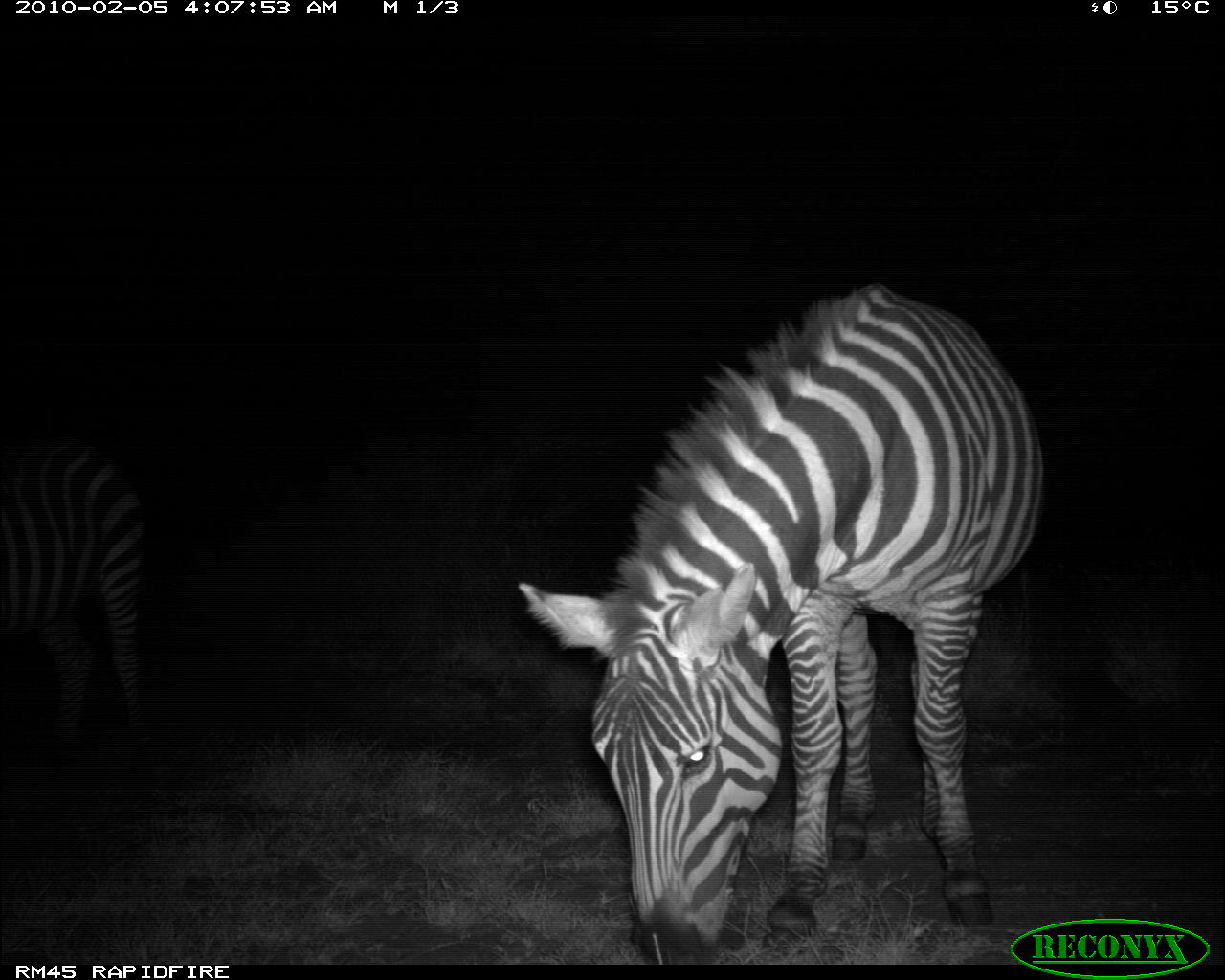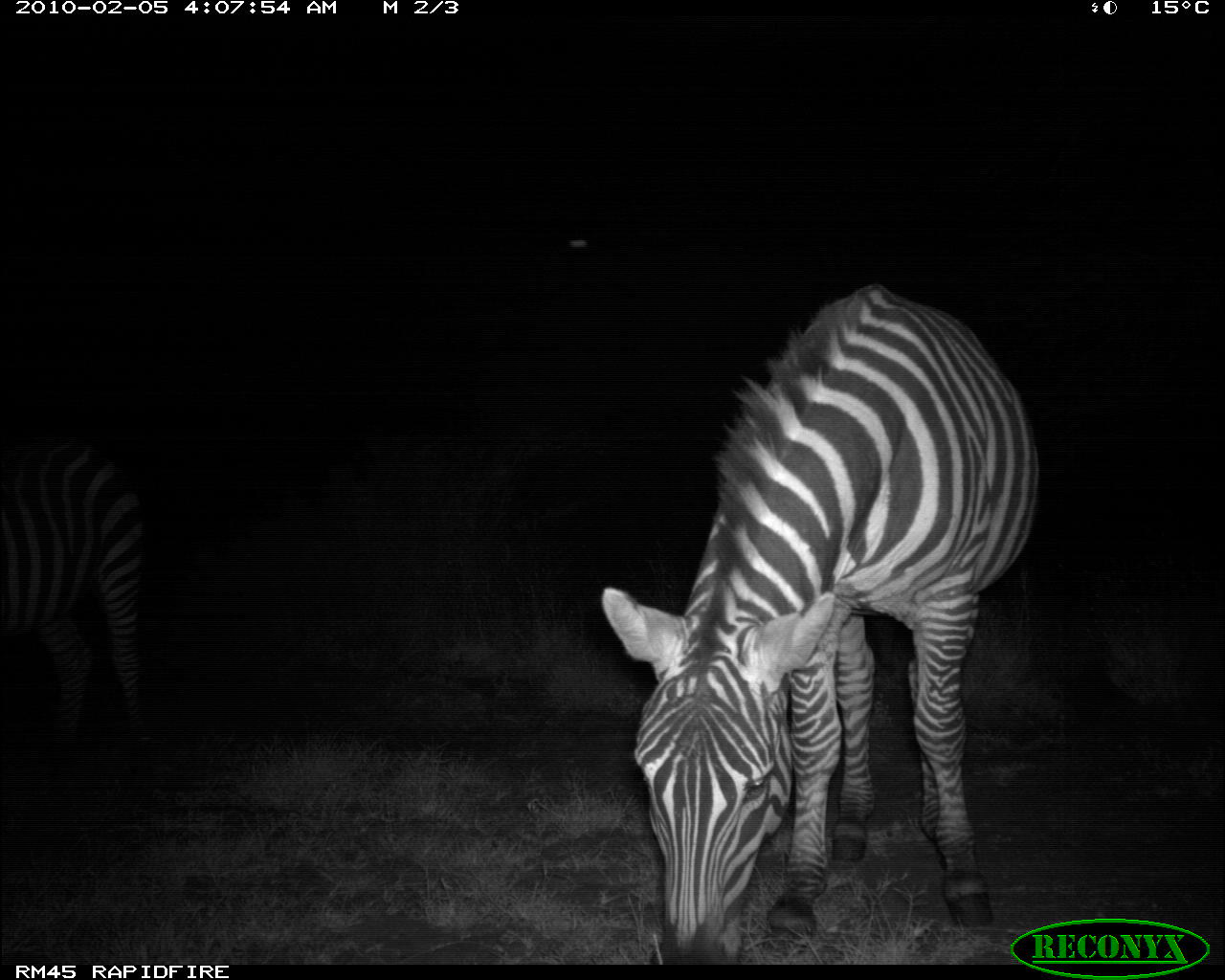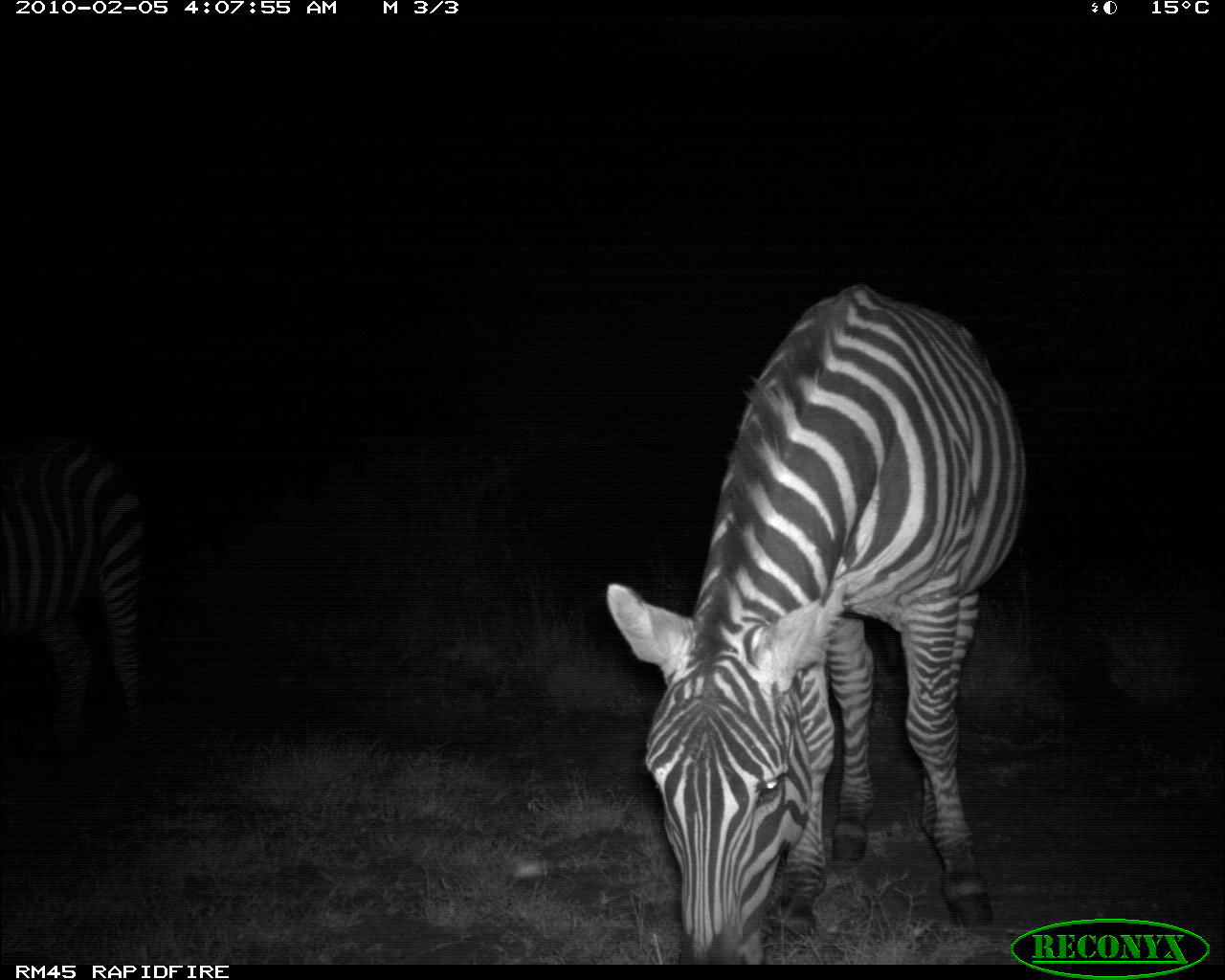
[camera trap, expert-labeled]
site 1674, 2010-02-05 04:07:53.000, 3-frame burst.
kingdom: Animalia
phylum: Chordata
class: Mammalia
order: Perissodactyla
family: Equidae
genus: Equus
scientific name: Equus quagga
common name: plains zebra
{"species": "Equus quagga (plains zebra)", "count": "1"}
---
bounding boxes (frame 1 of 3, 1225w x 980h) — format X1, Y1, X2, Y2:
equus quagga: 516, 283, 1047, 962; 0, 440, 160, 742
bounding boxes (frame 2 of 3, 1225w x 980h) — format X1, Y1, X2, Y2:
equus quagga: 598, 281, 1041, 964; 0, 435, 157, 758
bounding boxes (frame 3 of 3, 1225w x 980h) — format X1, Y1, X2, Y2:
equus quagga: 603, 281, 1028, 964; 0, 435, 155, 760